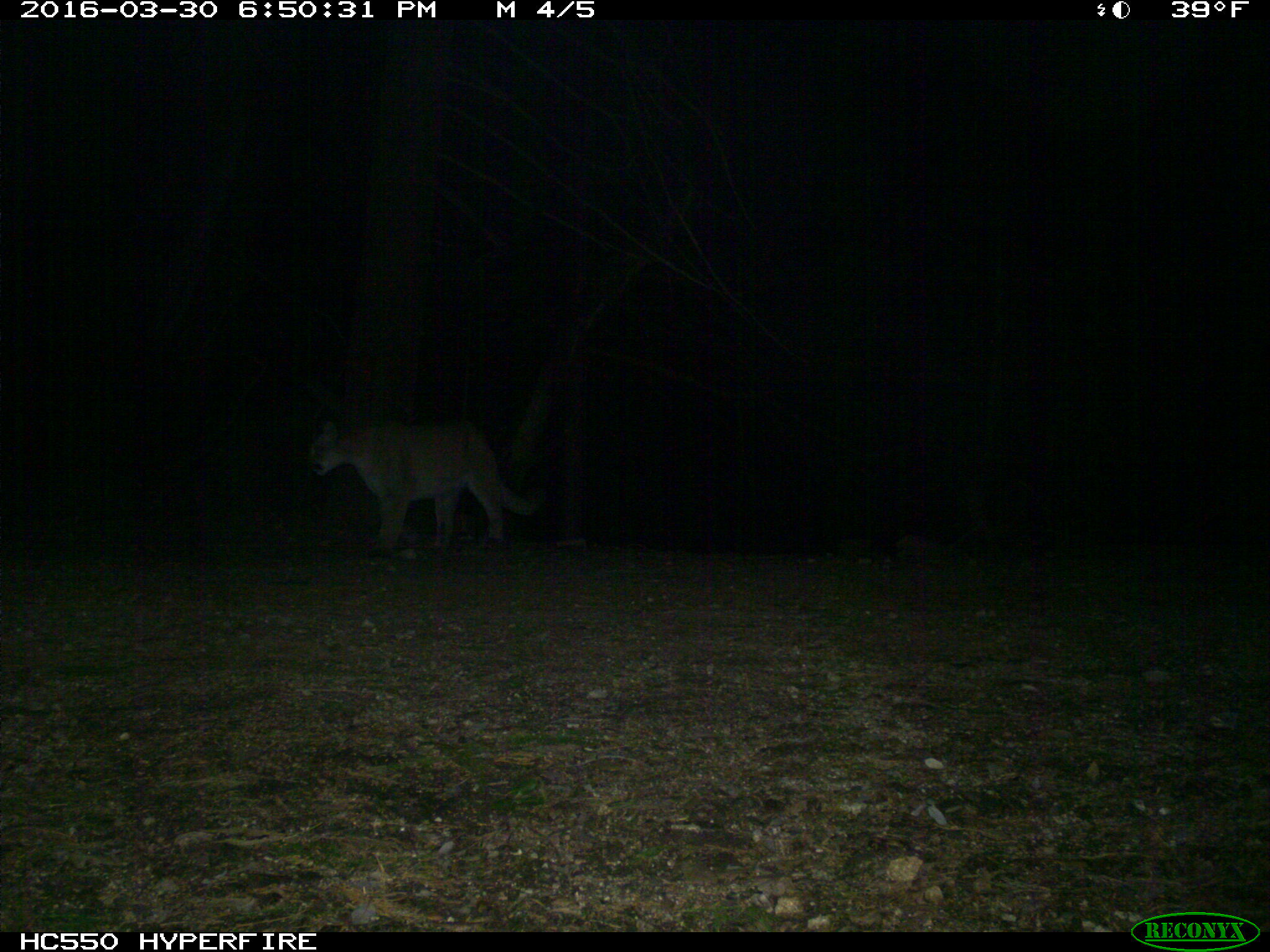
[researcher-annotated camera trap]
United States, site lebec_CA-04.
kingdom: Animalia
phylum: Chordata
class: Mammalia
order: Carnivora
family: Felidae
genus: Puma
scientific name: Puma concolor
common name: mountain lion